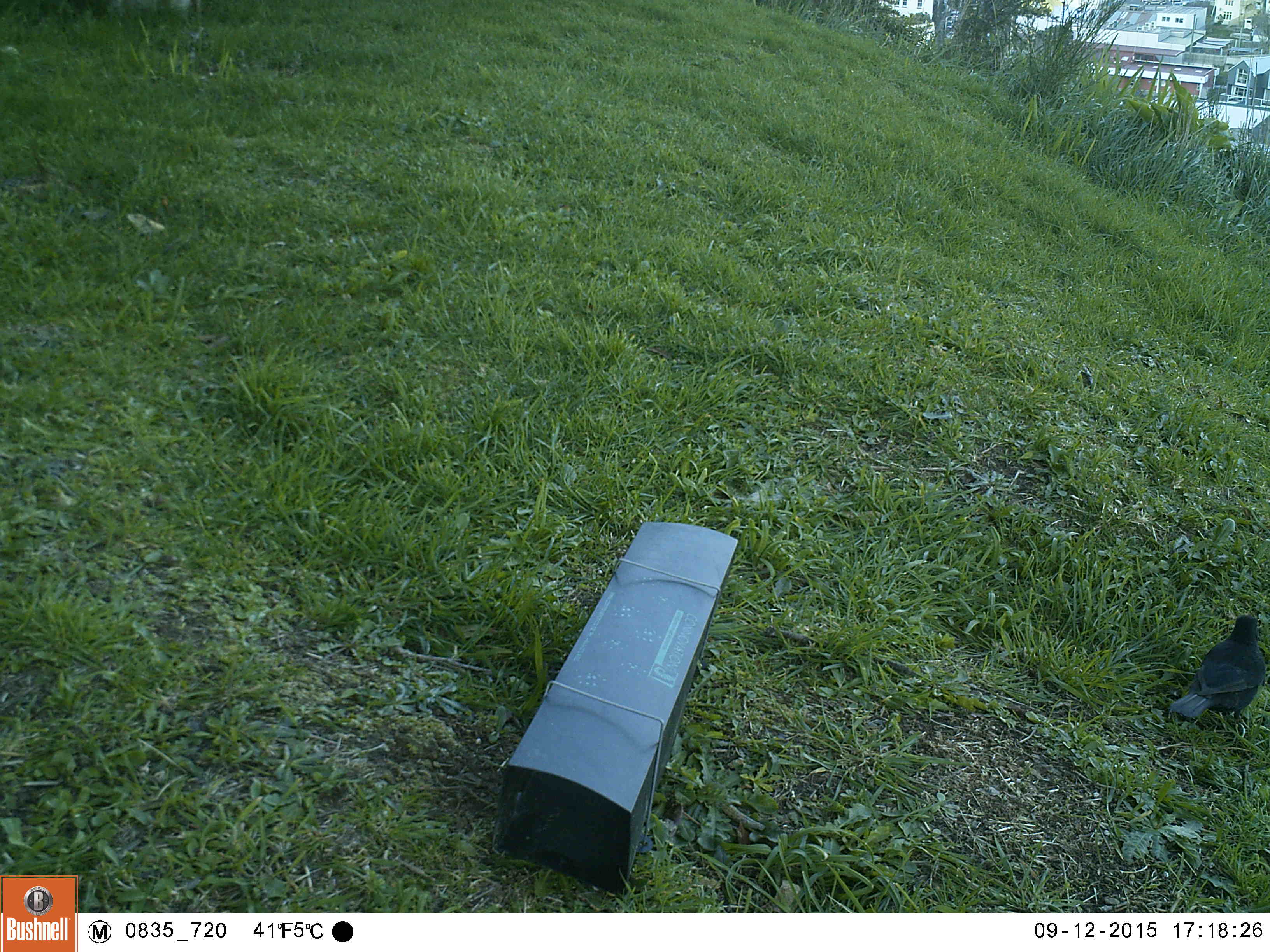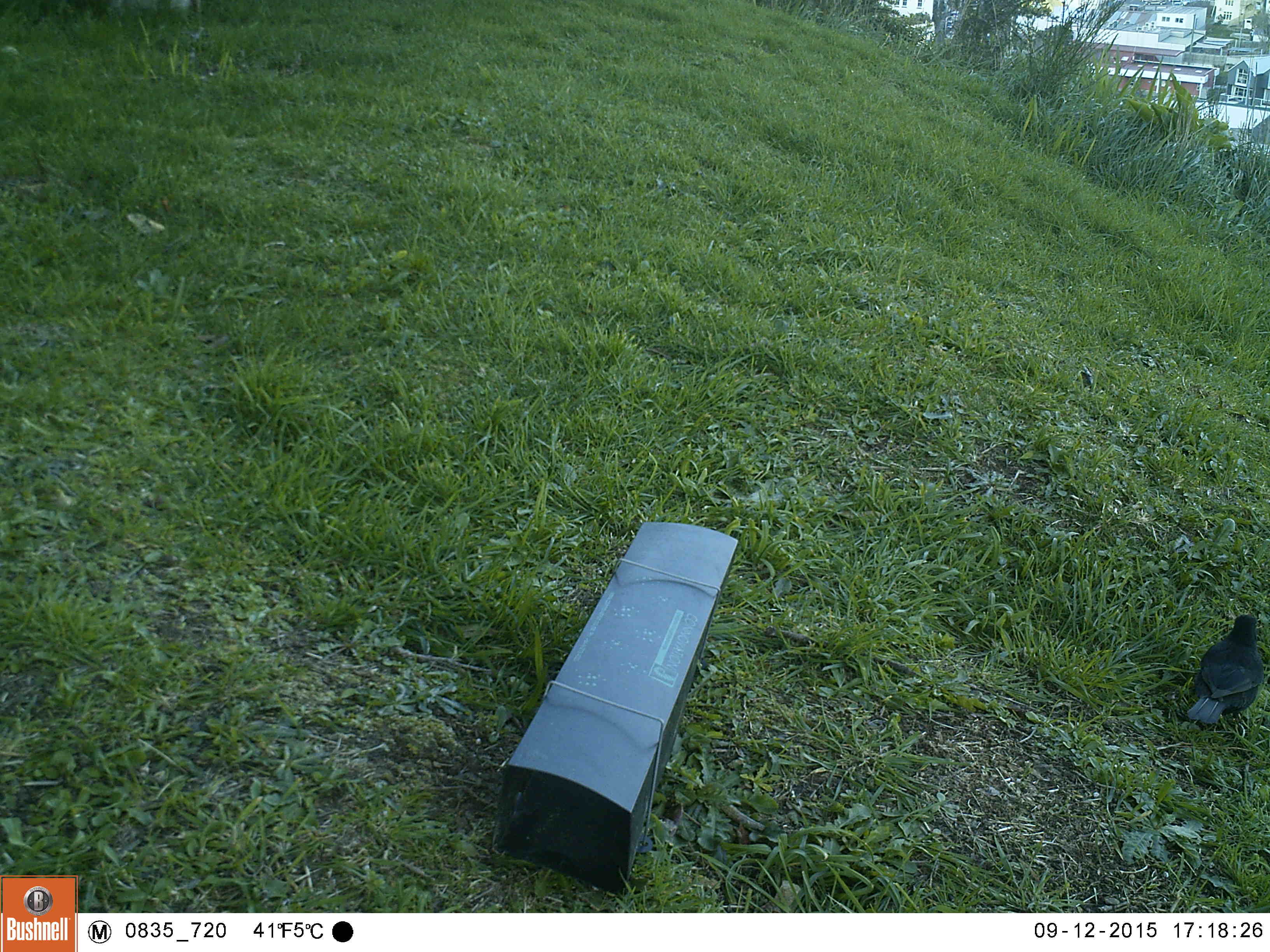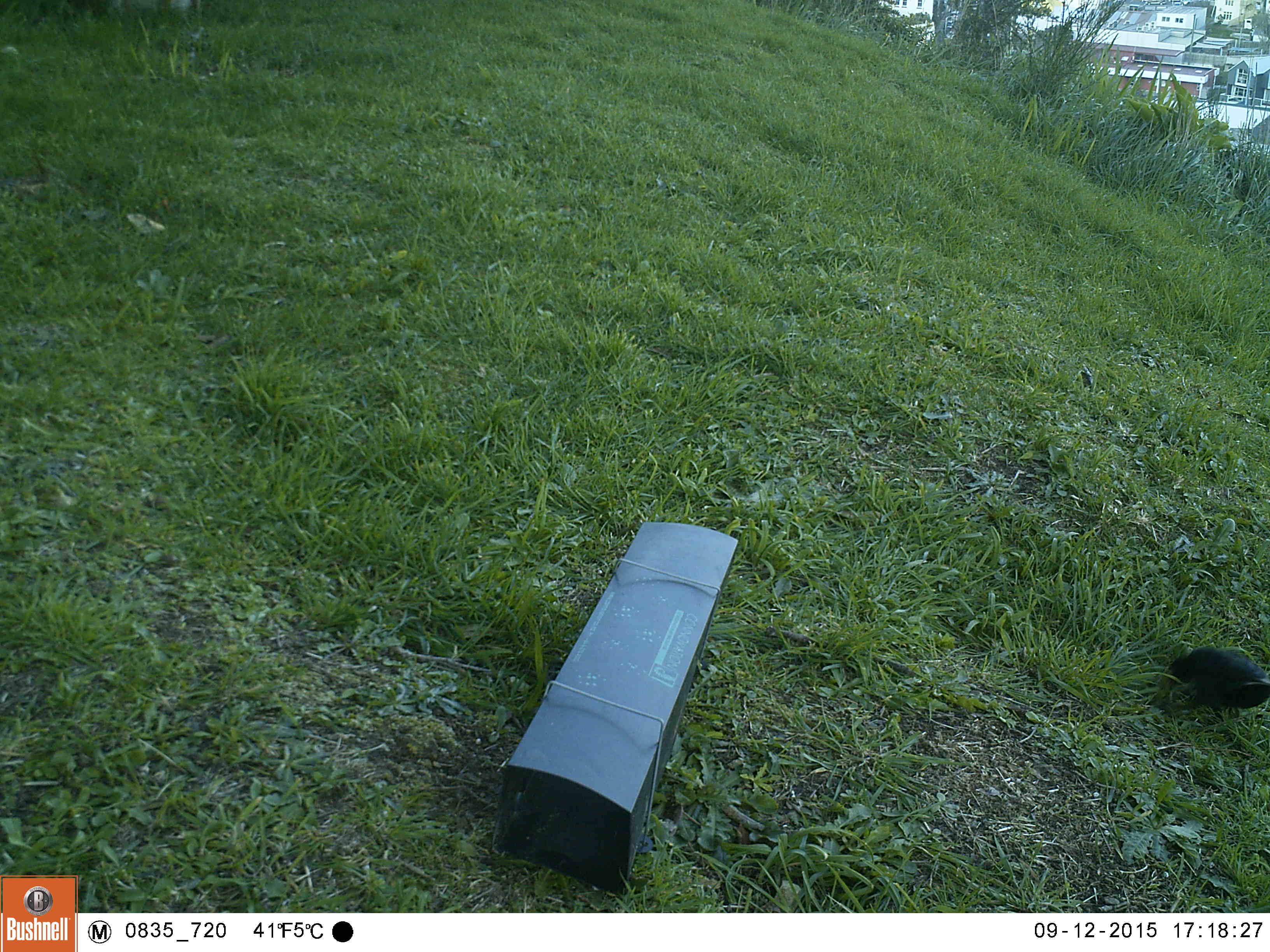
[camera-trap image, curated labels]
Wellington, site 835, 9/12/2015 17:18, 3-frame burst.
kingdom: Animalia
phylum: Chordata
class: Aves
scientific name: Aves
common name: bird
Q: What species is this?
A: Bird (Aves).